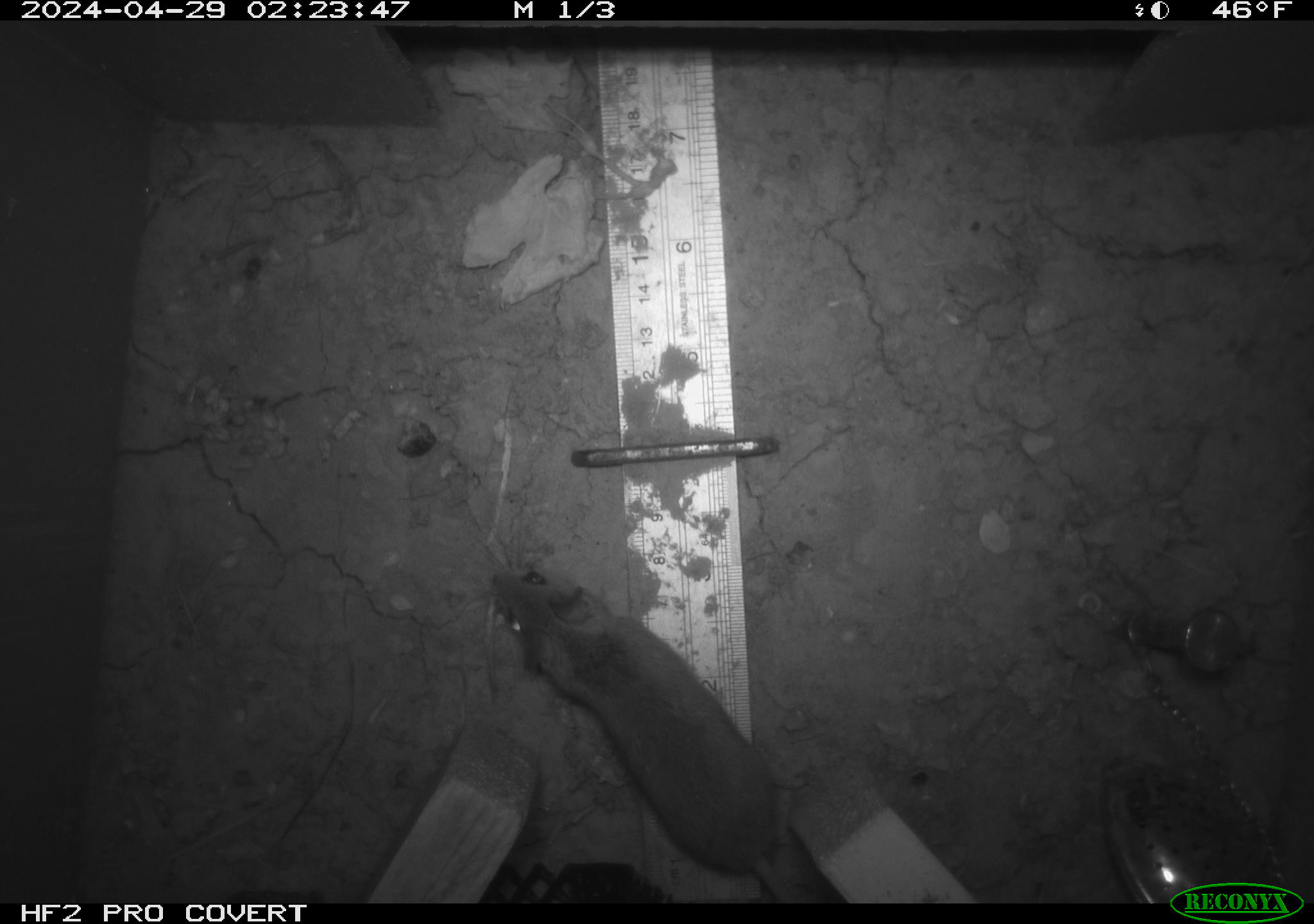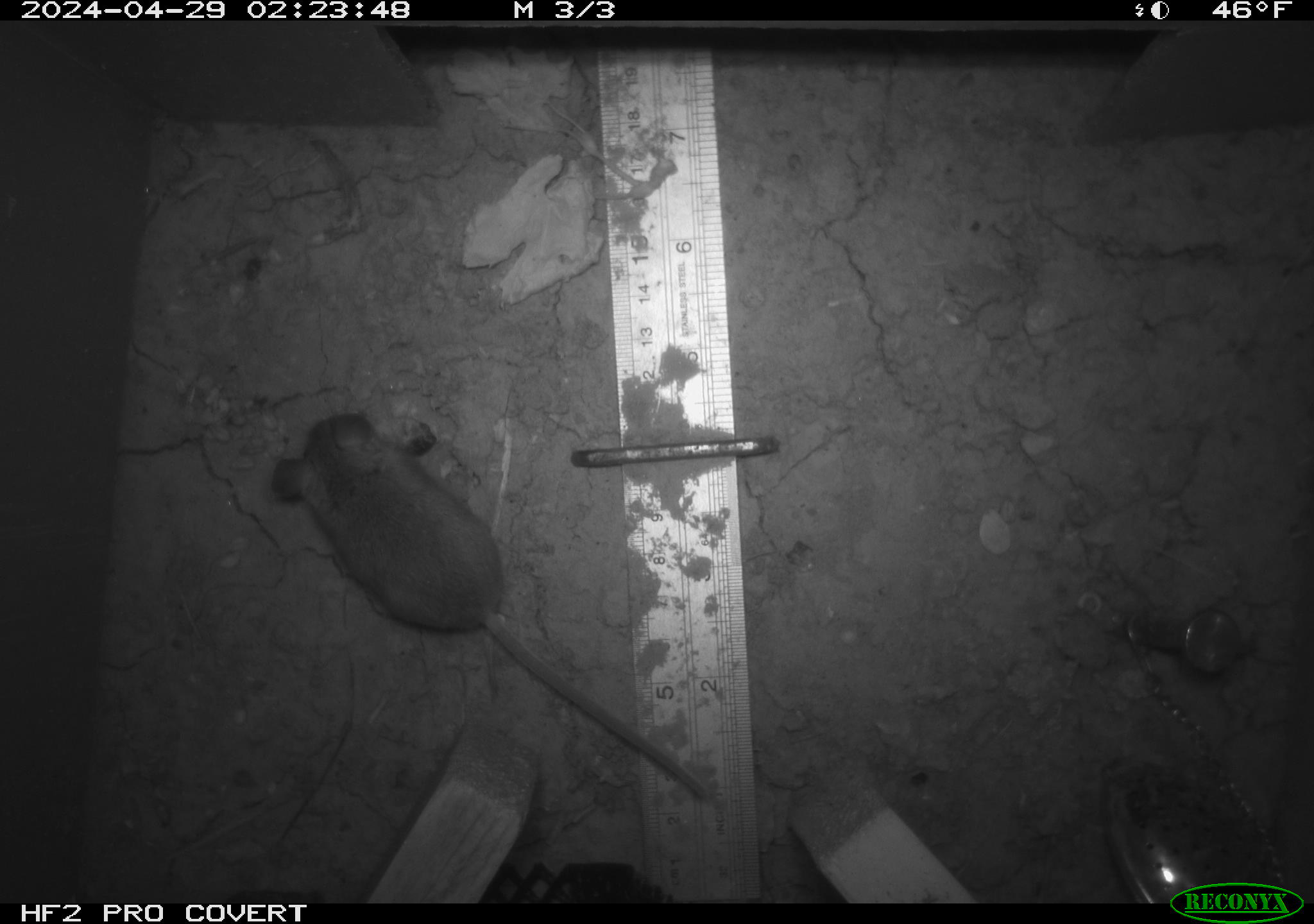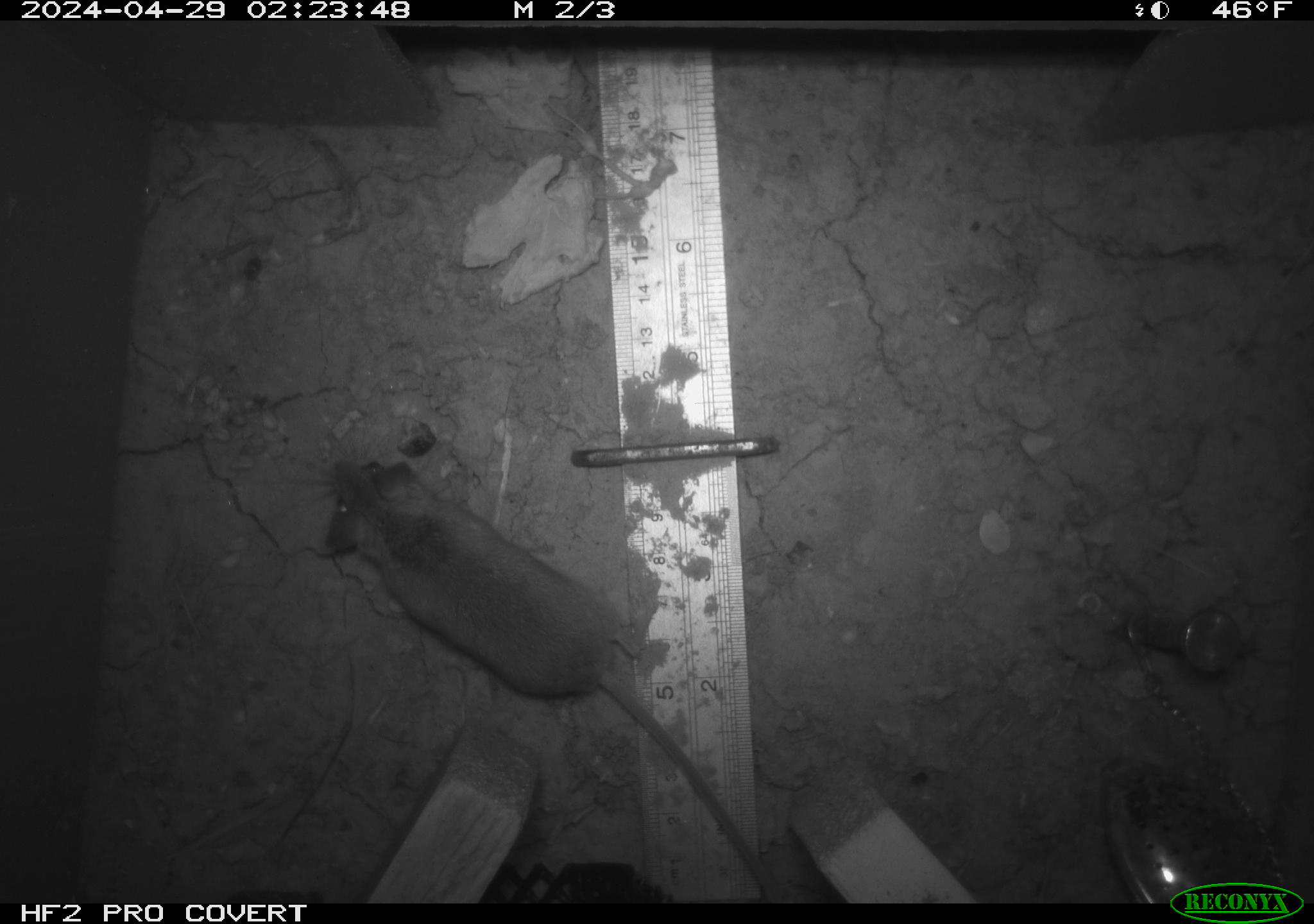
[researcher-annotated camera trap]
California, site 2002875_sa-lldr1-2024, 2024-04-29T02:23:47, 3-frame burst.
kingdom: Animalia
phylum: Chordata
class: Mammalia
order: Rodentia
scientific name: Rodentia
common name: mouse species